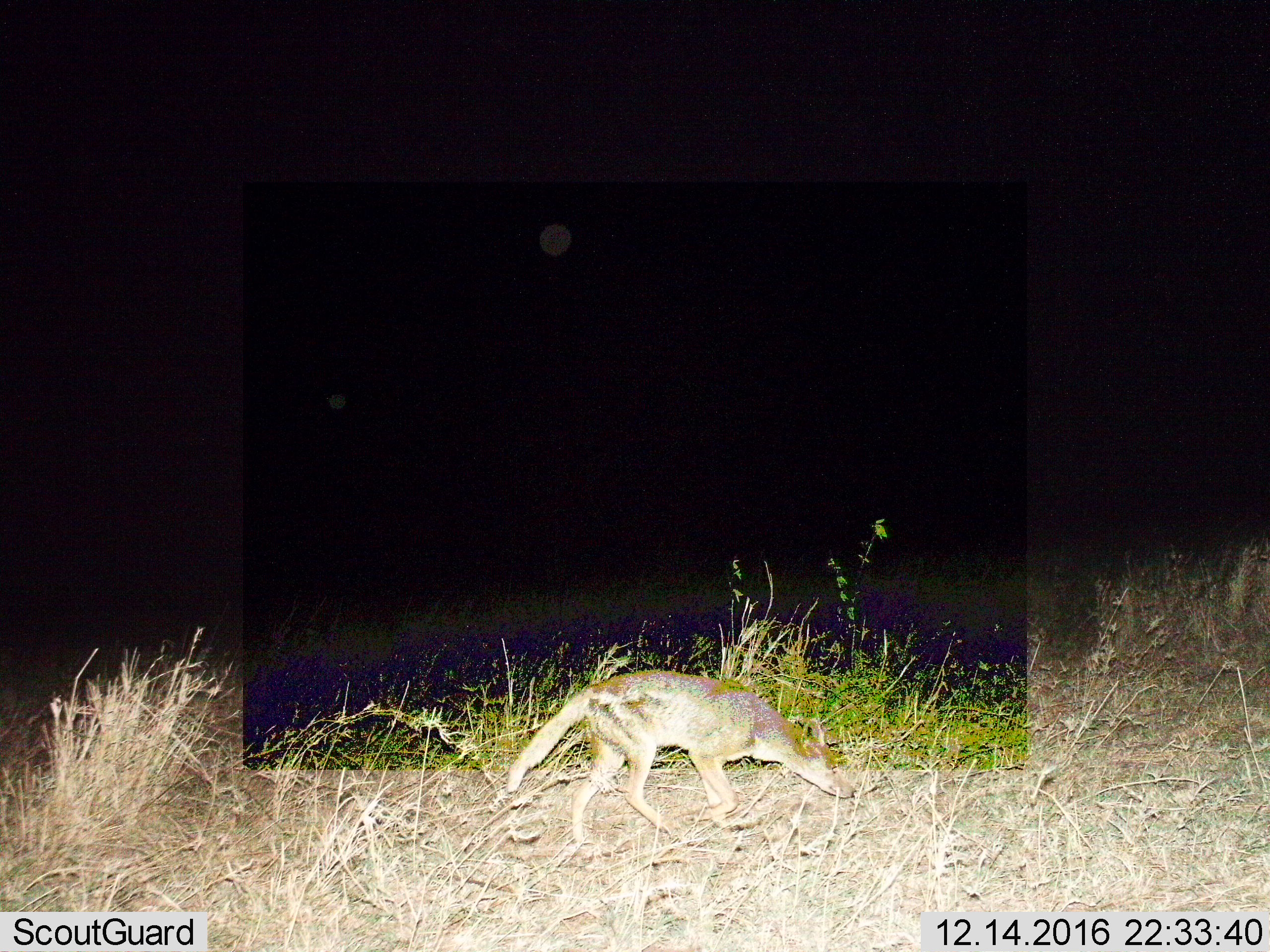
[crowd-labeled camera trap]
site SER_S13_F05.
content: unidentified animal